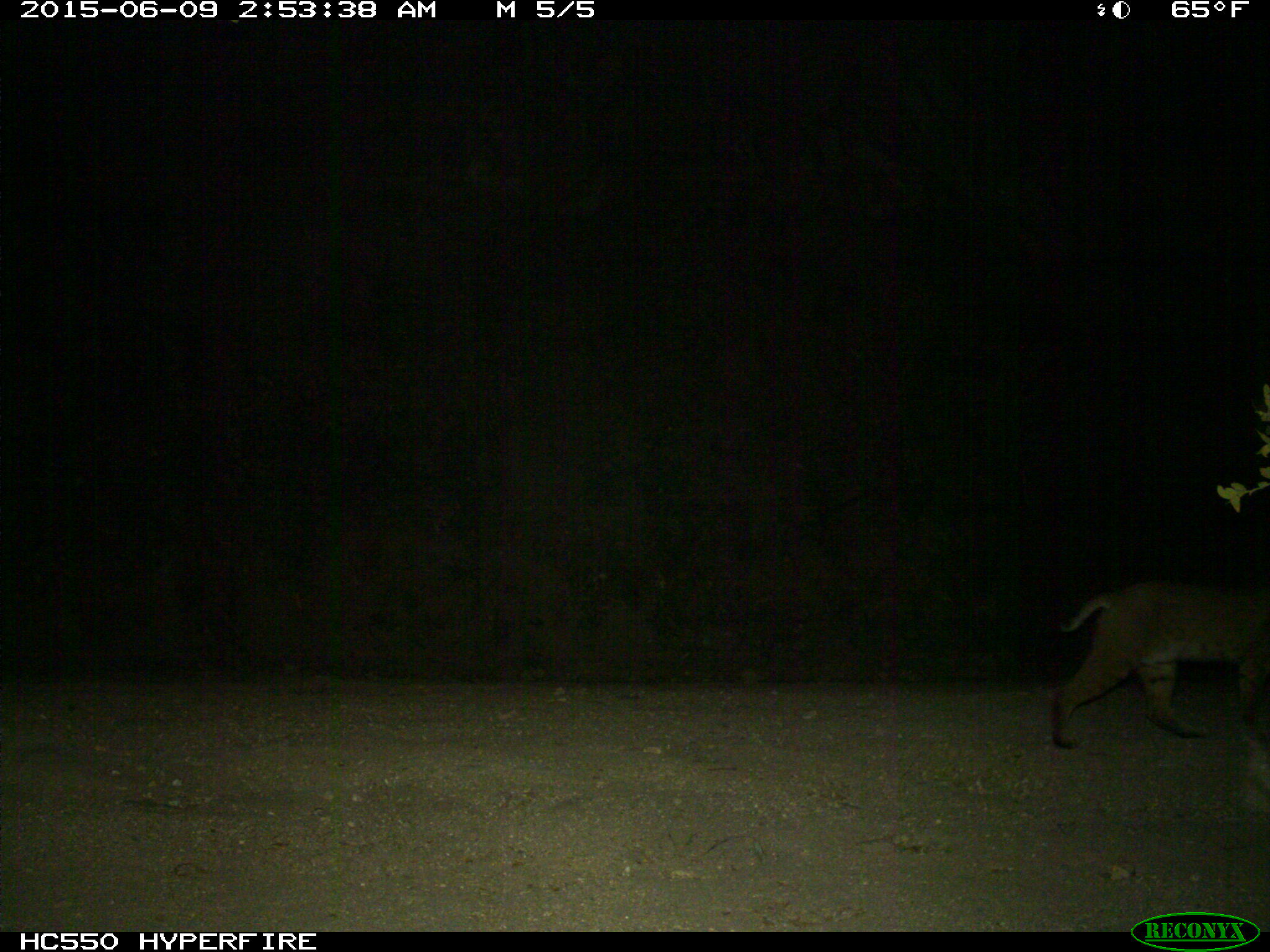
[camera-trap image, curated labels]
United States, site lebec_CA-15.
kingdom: Animalia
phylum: Chordata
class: Mammalia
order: Carnivora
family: Felidae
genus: Lynx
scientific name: Lynx rufus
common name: bobcat